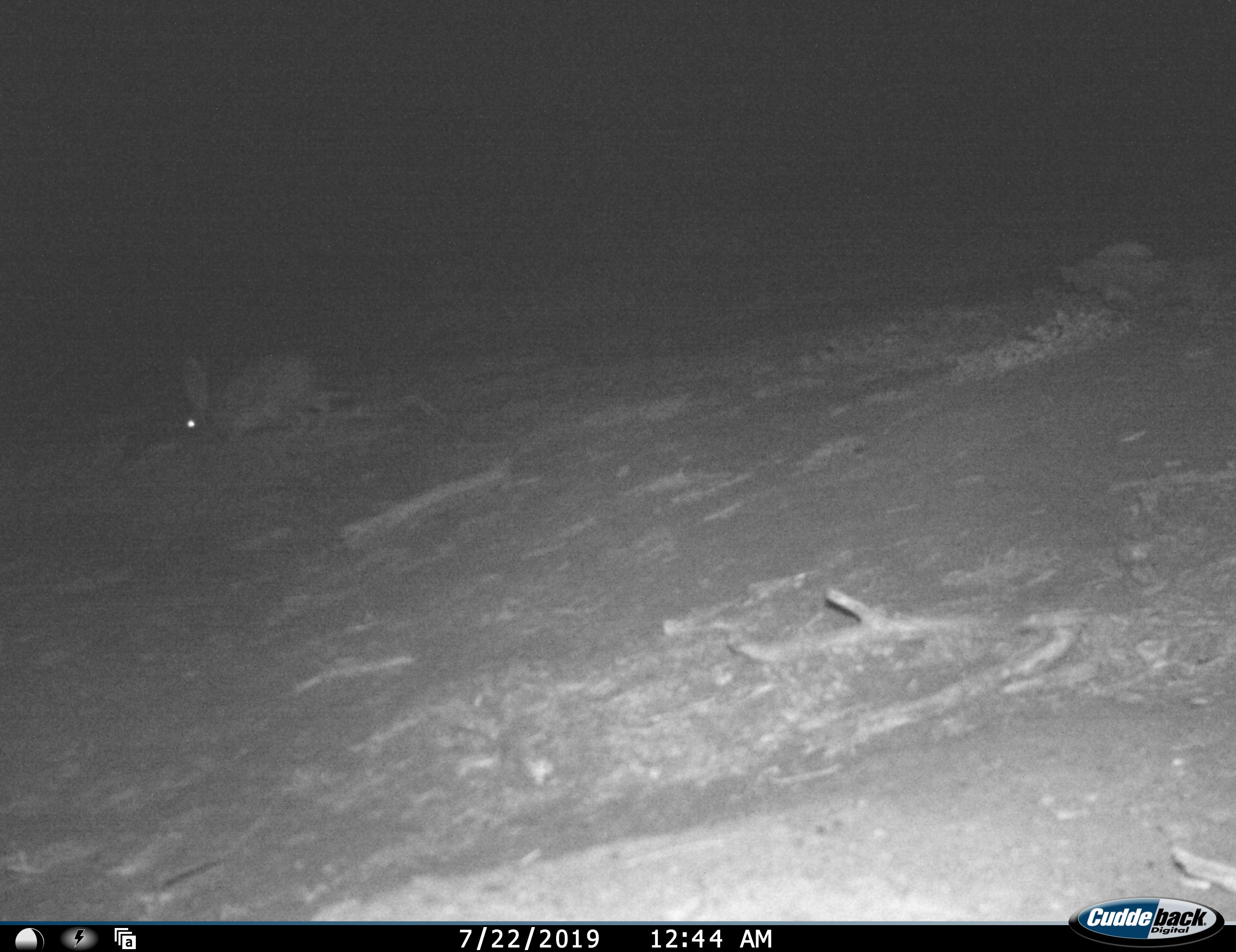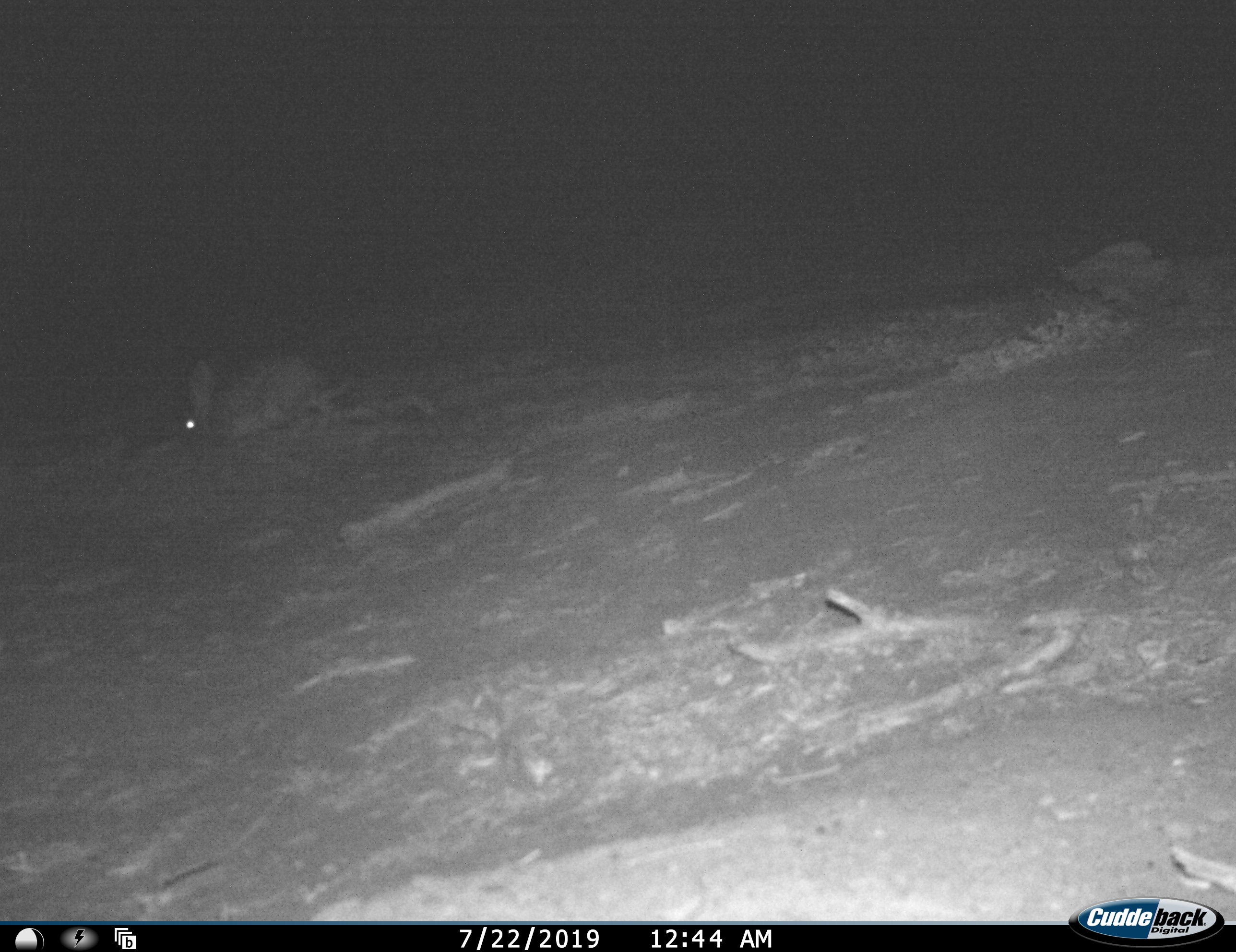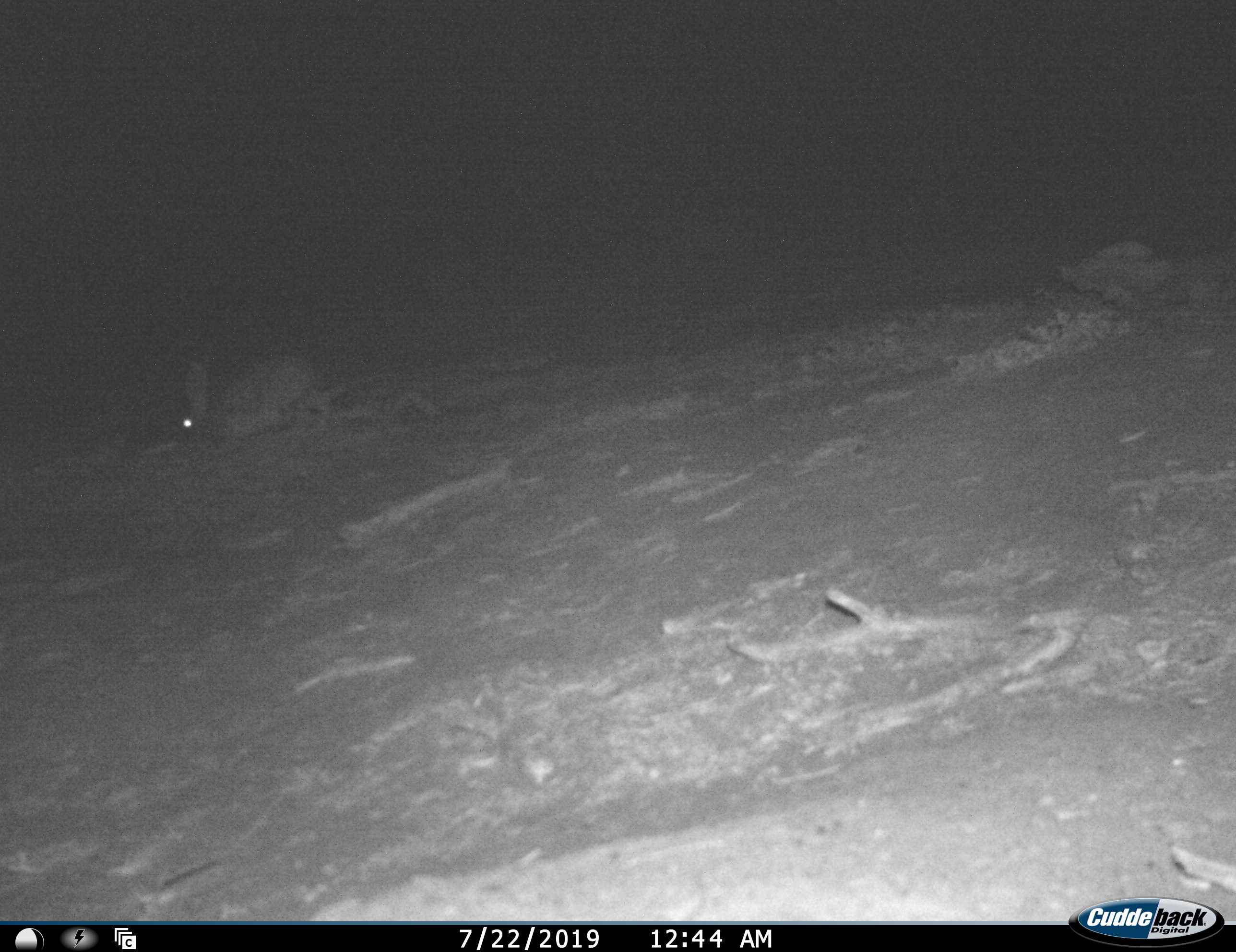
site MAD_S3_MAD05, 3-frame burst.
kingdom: Animalia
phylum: Chordata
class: Mammalia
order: Lagomorpha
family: Leporidae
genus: Lepus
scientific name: Lepus capensis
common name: cape hare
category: harecape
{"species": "harecape (cape hare) (Lepus capensis)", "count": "1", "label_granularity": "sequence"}